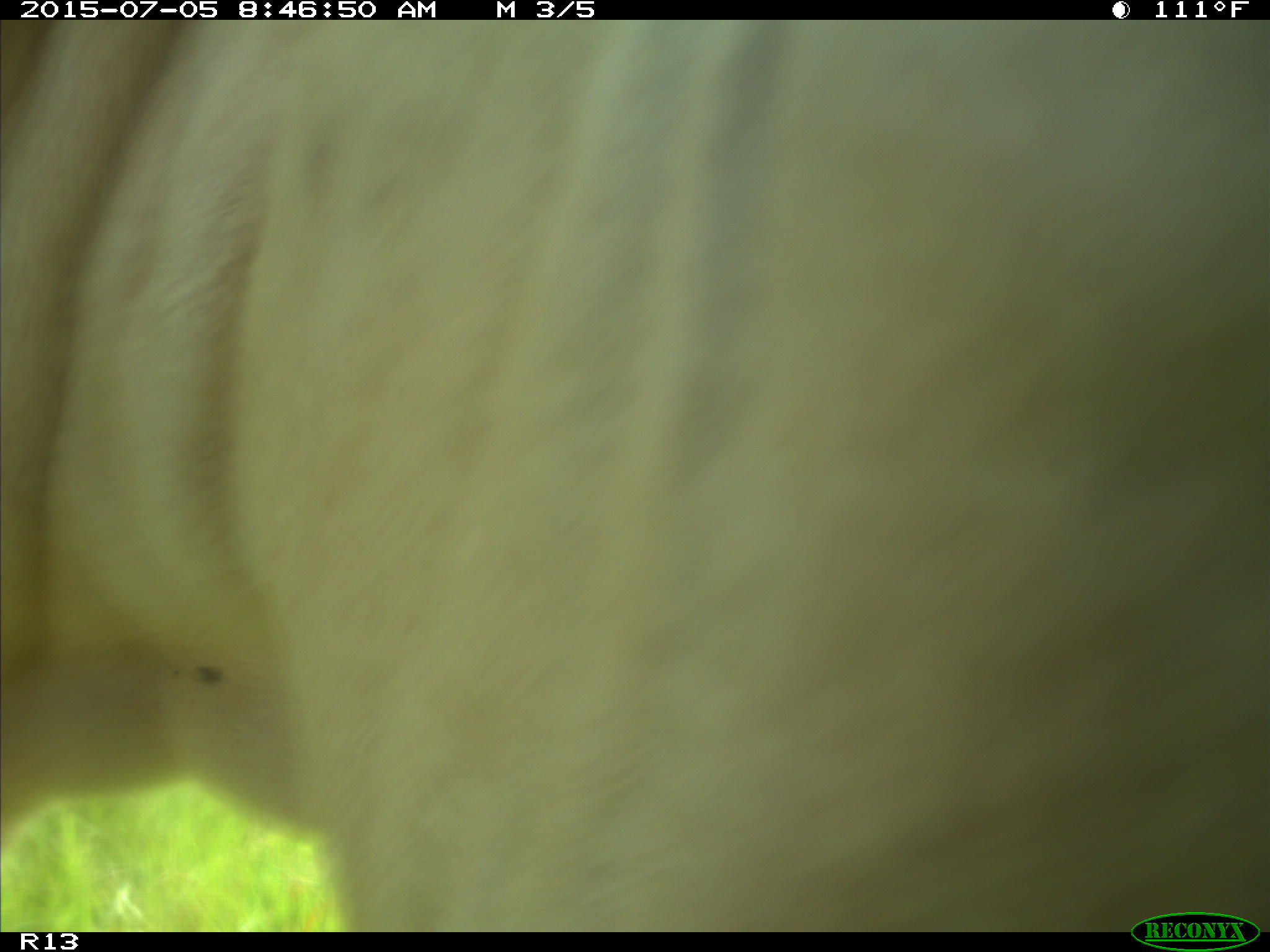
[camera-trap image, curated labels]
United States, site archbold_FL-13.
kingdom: Animalia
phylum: Chordata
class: Mammalia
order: Artiodactyla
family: Bovidae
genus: Bos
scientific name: Bos taurus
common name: domestic cow